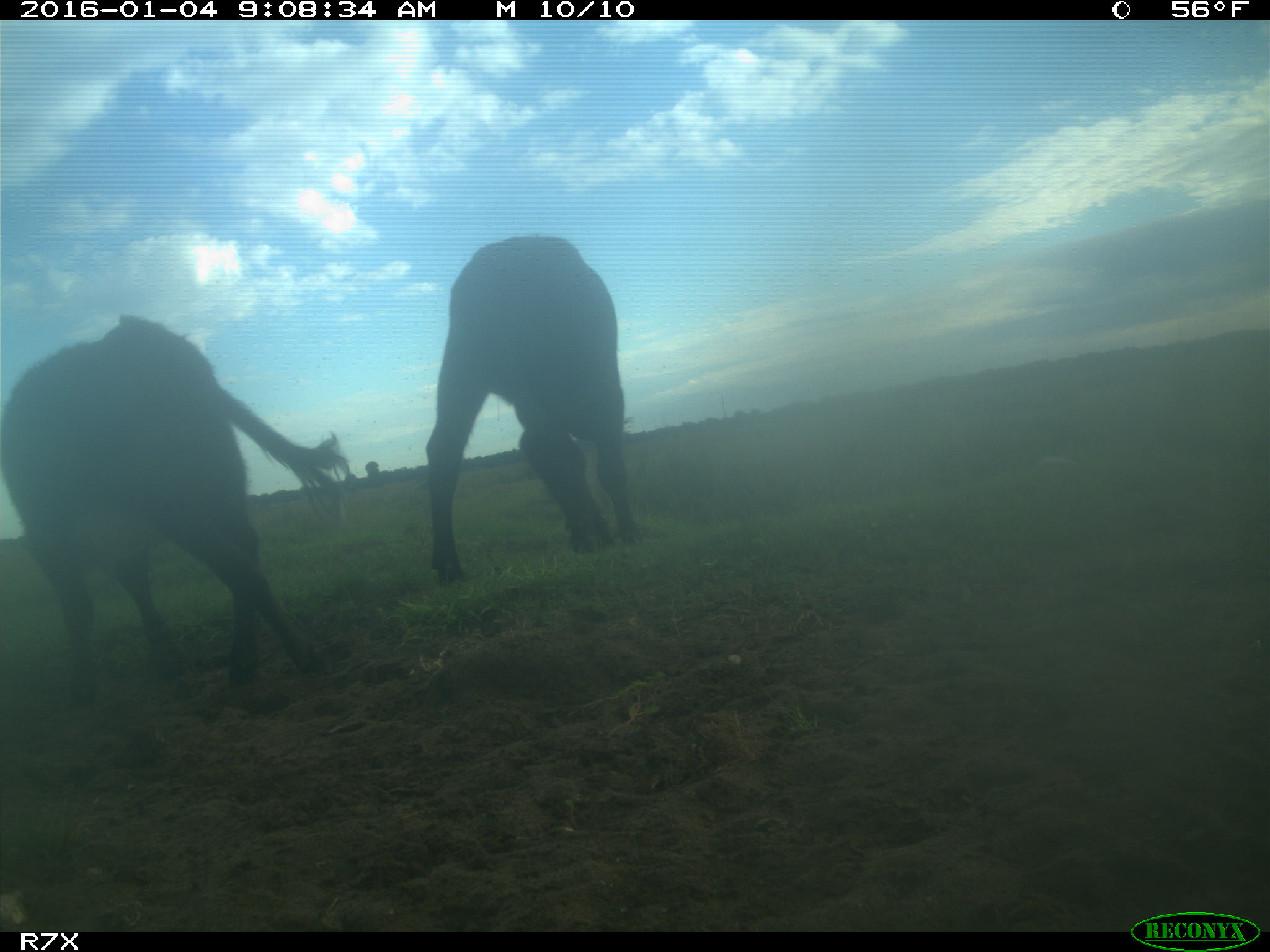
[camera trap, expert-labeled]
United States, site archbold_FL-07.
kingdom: Animalia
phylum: Chordata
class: Mammalia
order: Artiodactyla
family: Bovidae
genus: Bos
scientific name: Bos taurus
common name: domestic cow